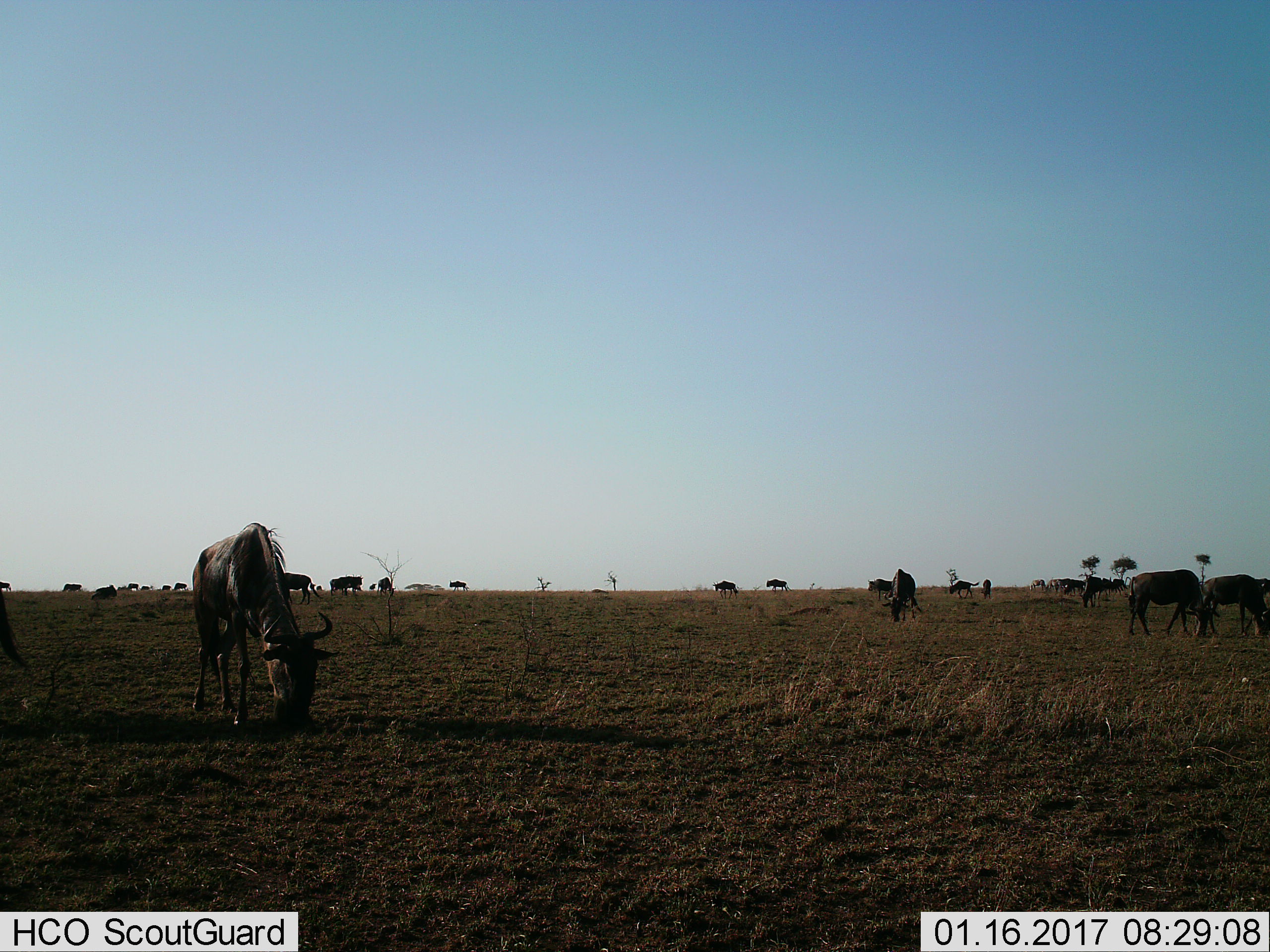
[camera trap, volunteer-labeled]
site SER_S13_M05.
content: unidentified animal